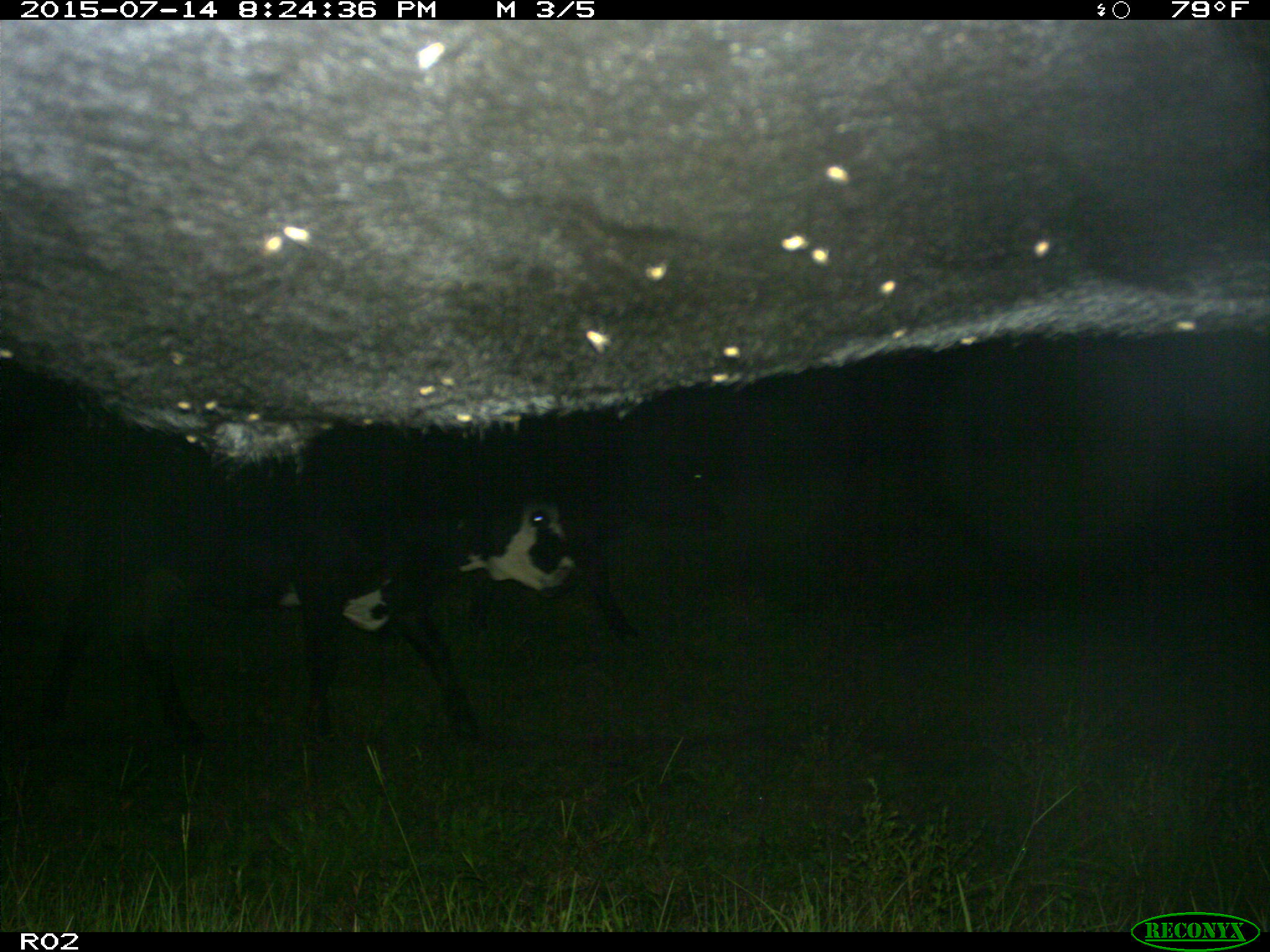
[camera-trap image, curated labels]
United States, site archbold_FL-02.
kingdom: Animalia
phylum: Chordata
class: Mammalia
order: Artiodactyla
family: Bovidae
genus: Bos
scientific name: Bos taurus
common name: domestic cow